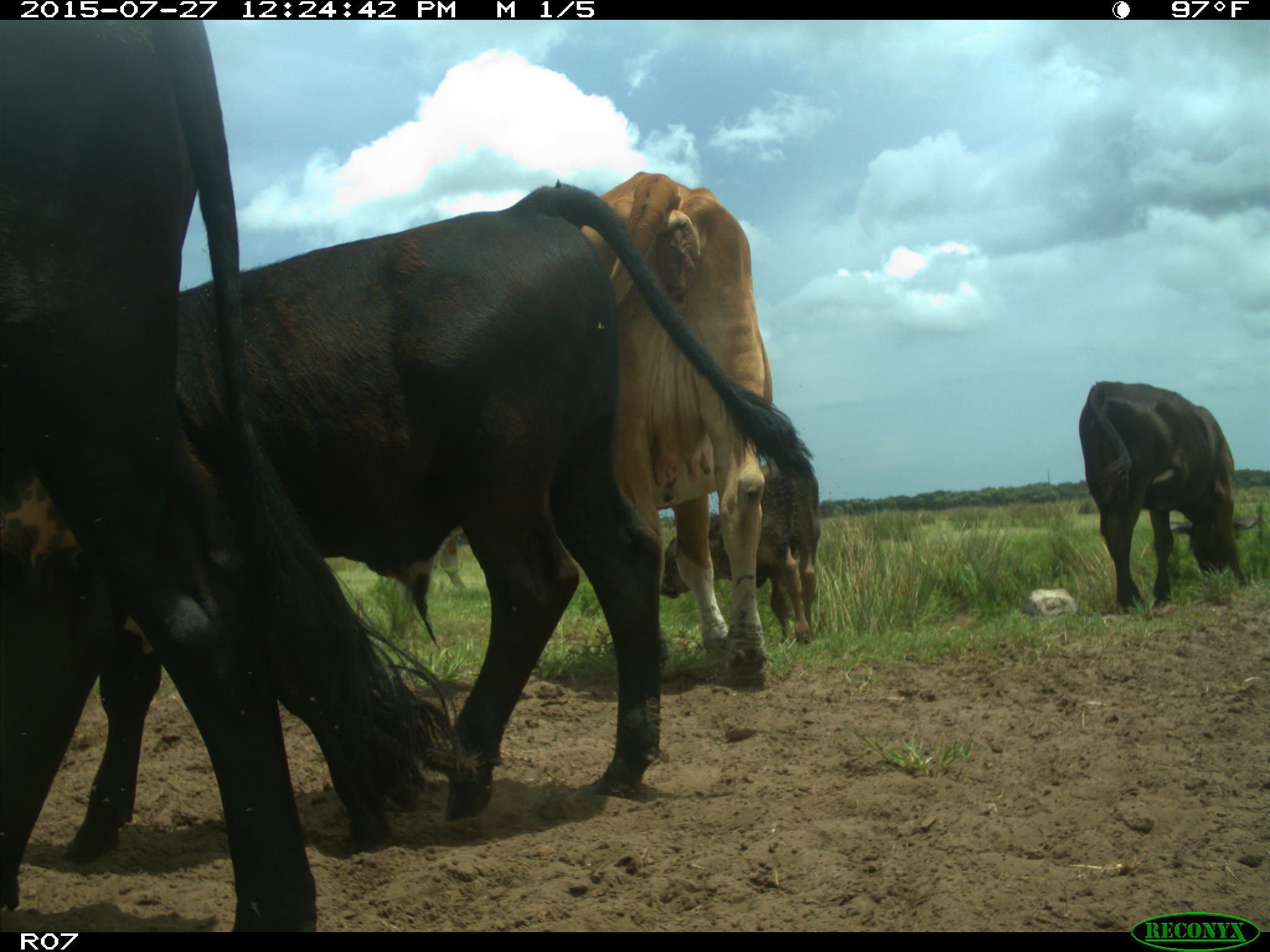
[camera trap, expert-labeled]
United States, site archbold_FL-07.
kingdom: Animalia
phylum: Chordata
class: Mammalia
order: Artiodactyla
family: Bovidae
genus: Bos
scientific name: Bos taurus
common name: domestic cow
Bos taurus (domestic cow).